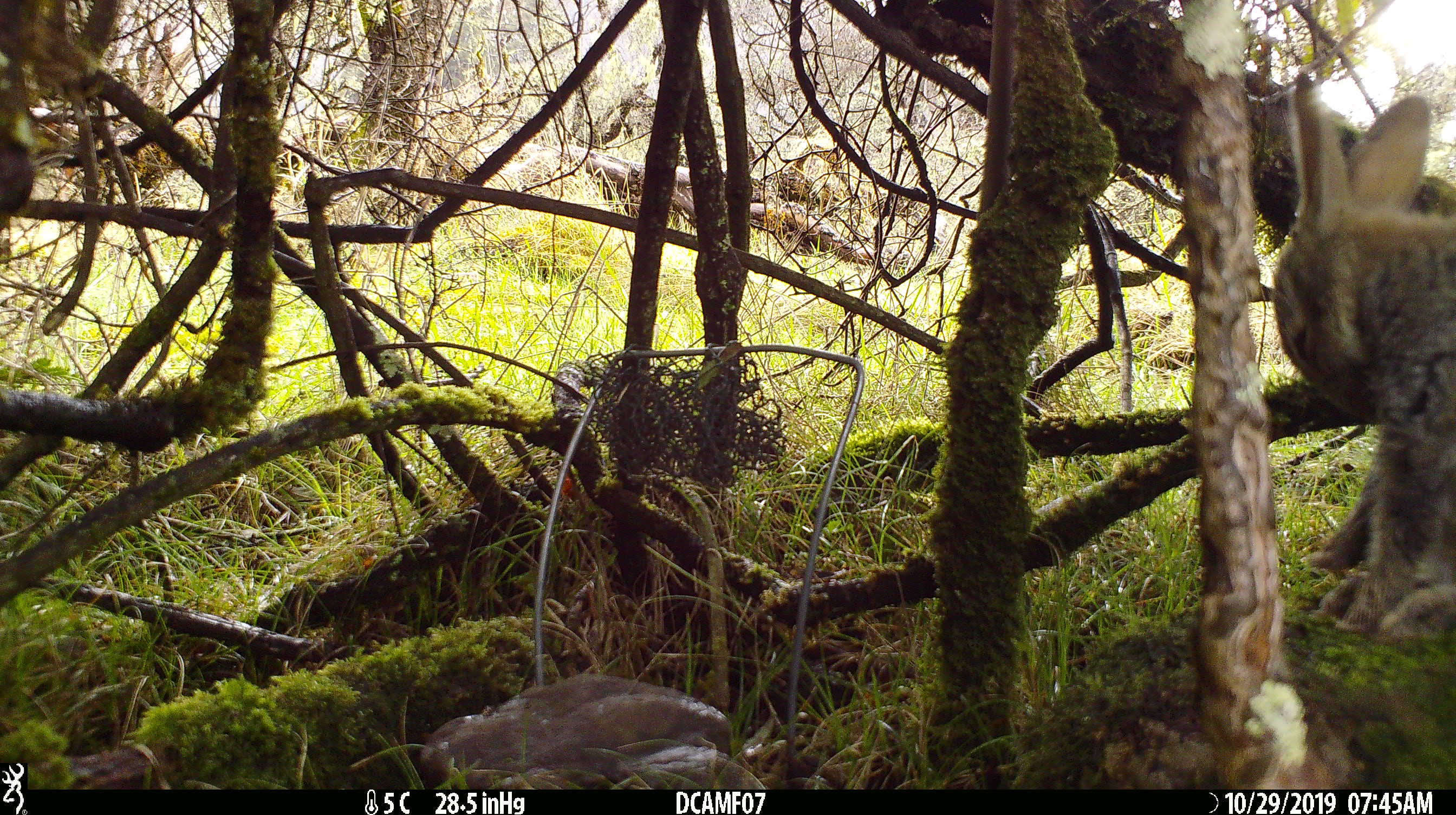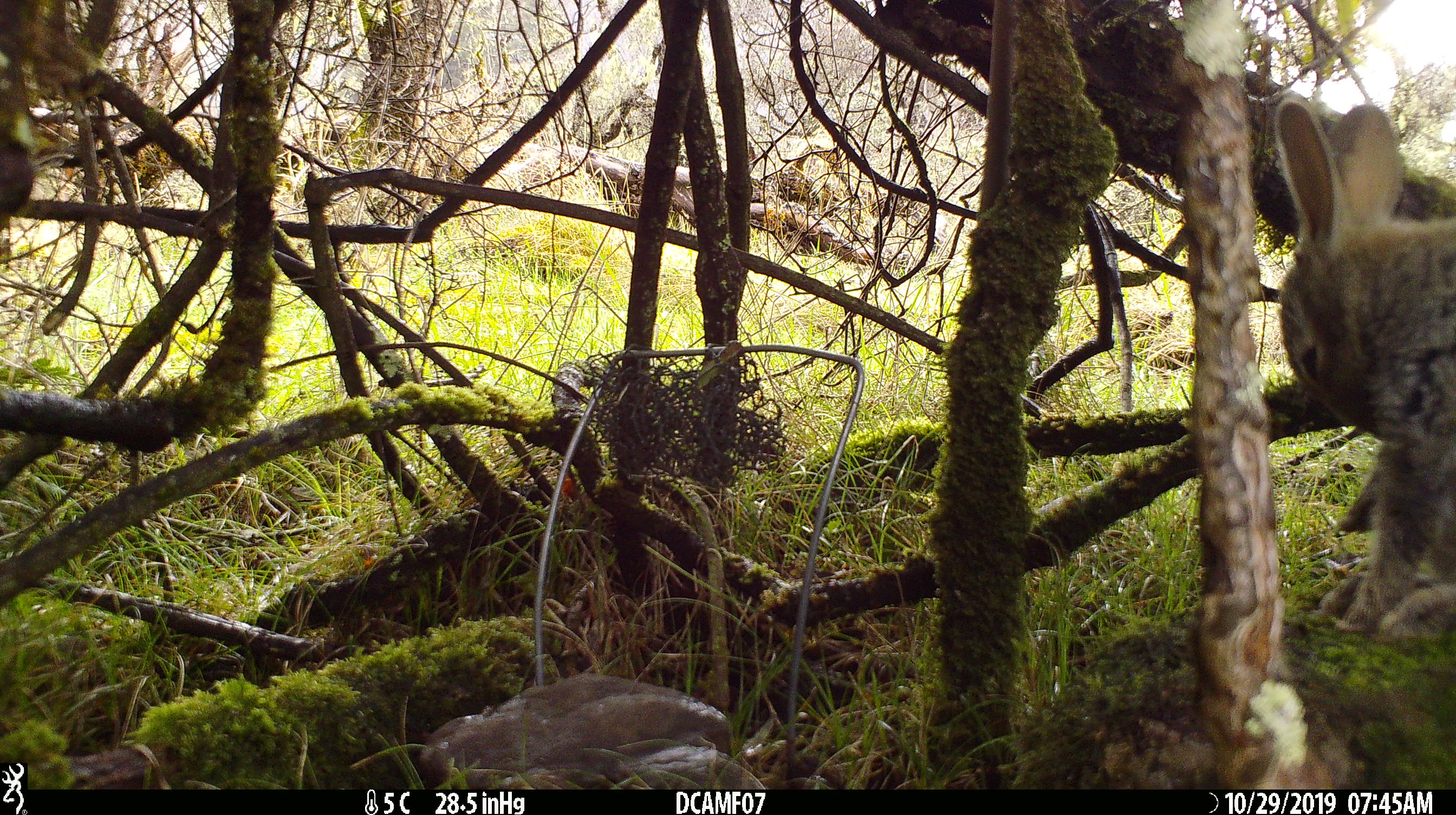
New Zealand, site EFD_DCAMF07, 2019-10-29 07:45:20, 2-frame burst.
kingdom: Animalia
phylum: Chordata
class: Mammalia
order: Lagomorpha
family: Leporidae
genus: Oryctolagus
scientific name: Oryctolagus cuniculus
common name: european rabbit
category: rabbit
Rabbit (european rabbit) (Oryctolagus cuniculus).